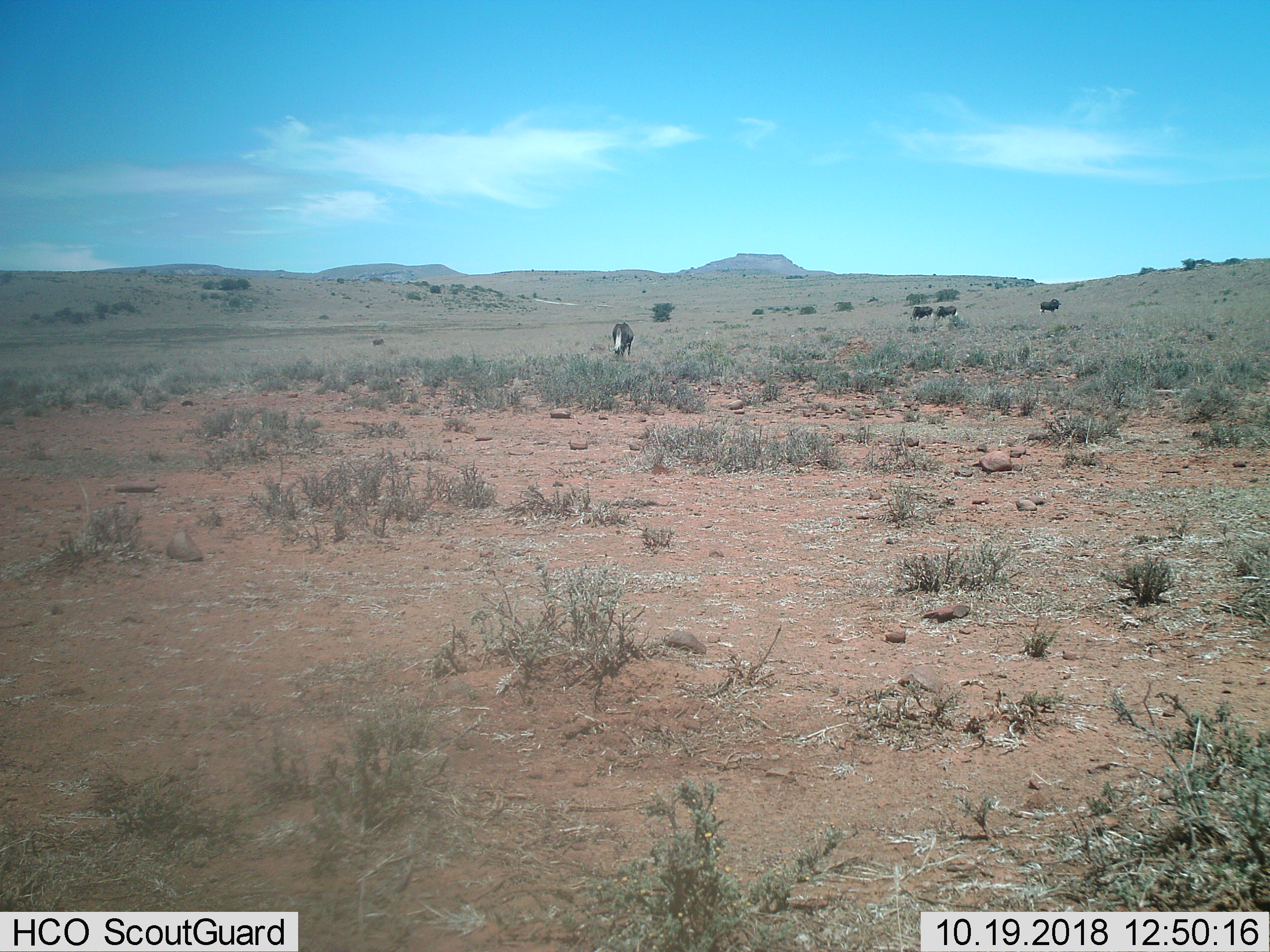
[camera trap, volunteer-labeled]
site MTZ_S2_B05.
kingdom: Animalia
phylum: Chordata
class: Mammalia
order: Artiodactyla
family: Bovidae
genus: Connochaetes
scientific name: Connochaetes gnou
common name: black wildebeest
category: wildebeestblack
Wildebeestblack (black wildebeest) (Connochaetes gnou), count 4. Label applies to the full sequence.